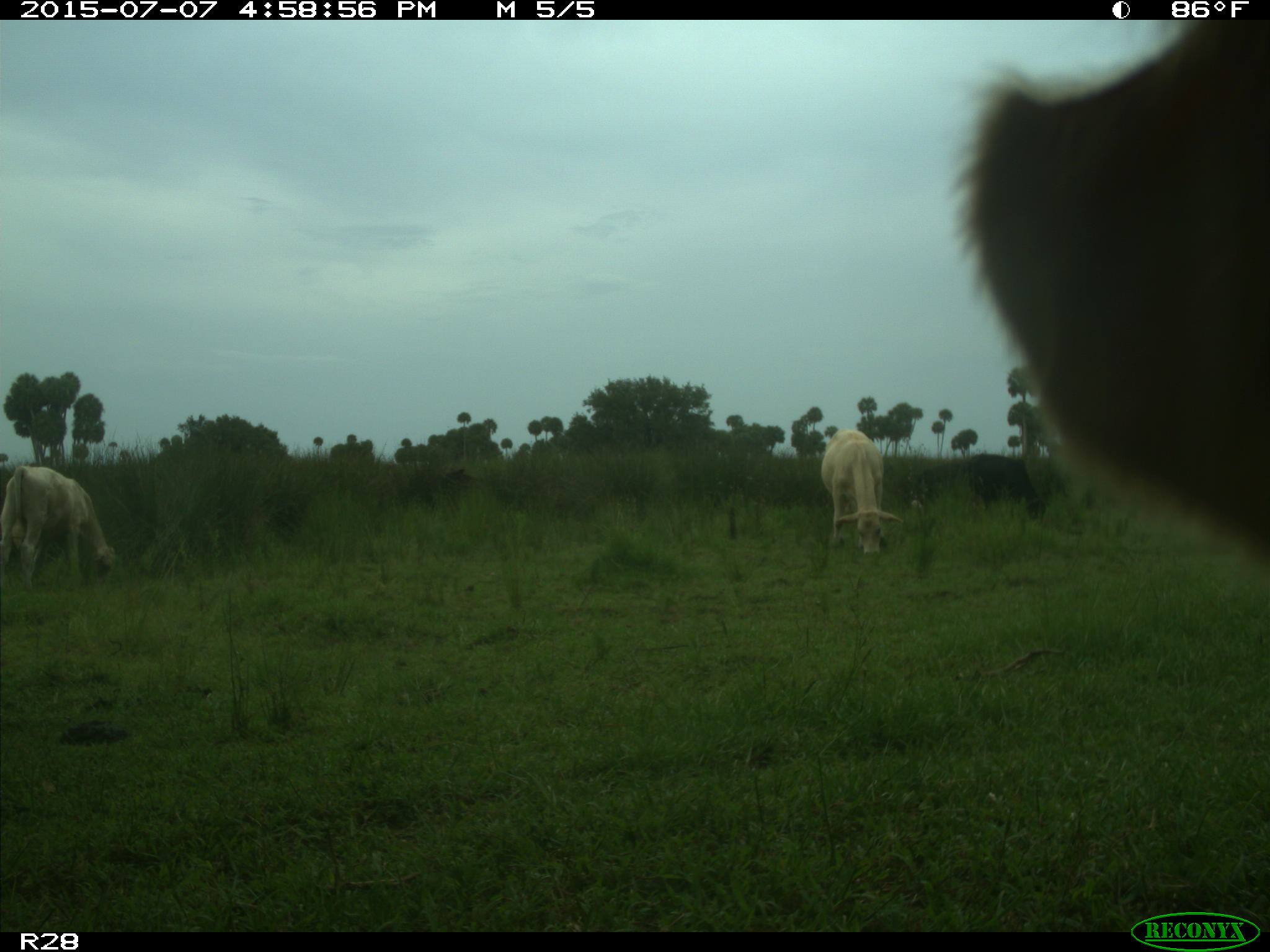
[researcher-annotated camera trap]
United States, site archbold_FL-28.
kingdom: Animalia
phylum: Chordata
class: Mammalia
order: Artiodactyla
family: Bovidae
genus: Bos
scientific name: Bos taurus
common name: domestic cow